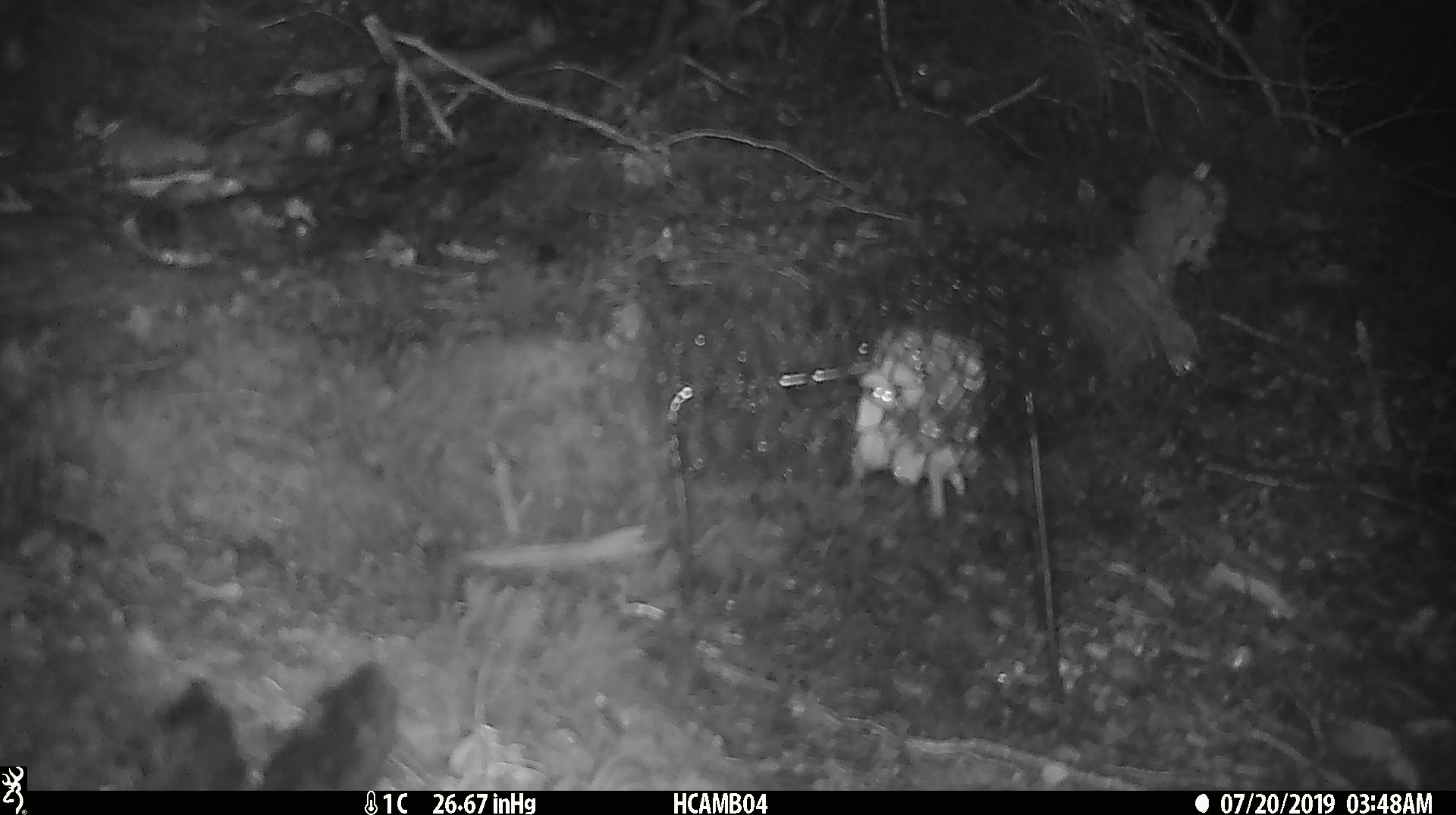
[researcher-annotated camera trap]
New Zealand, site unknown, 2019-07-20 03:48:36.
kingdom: Animalia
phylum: Chordata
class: Mammalia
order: Rodentia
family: Muridae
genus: Mus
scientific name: Mus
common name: mouse